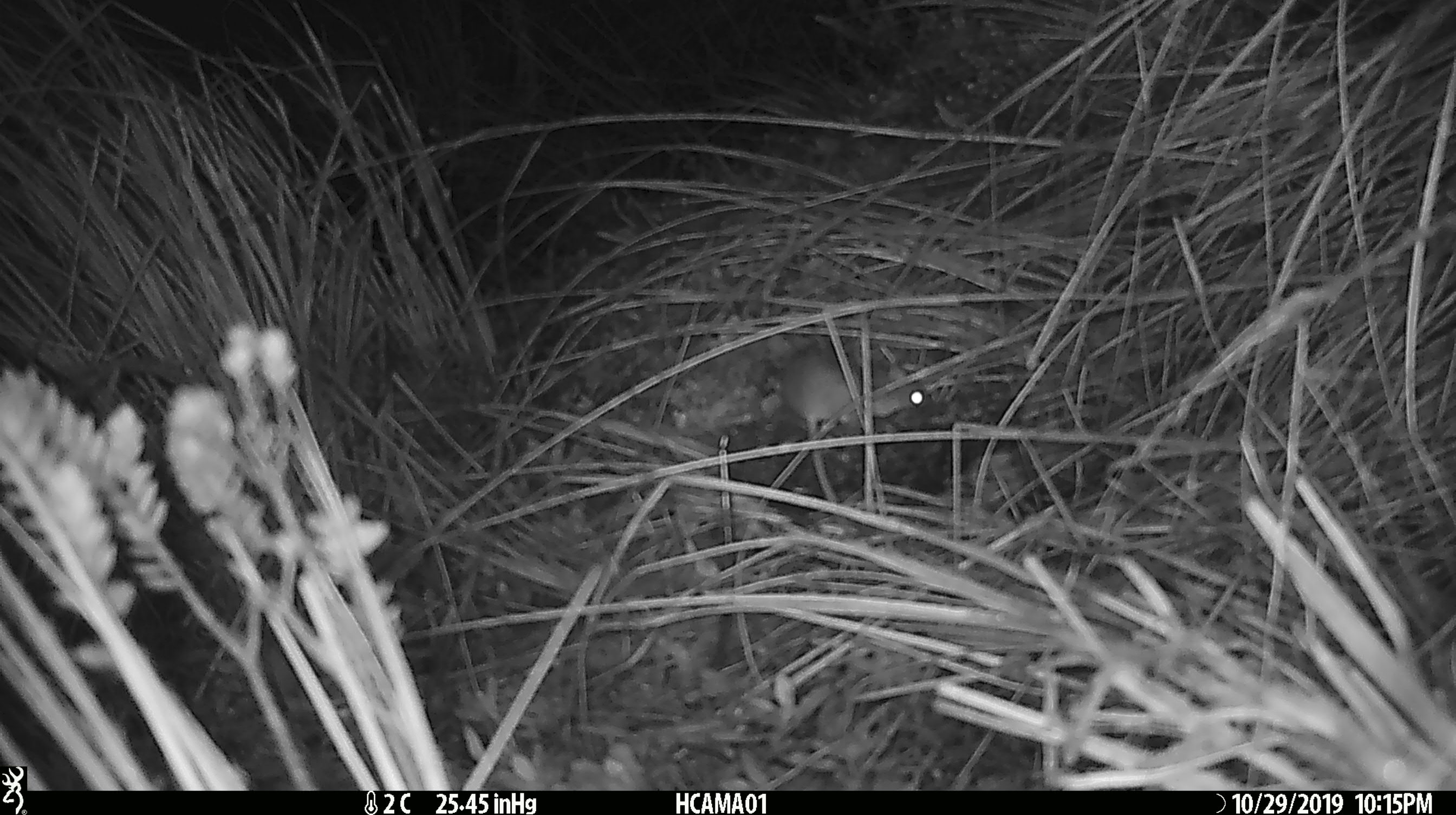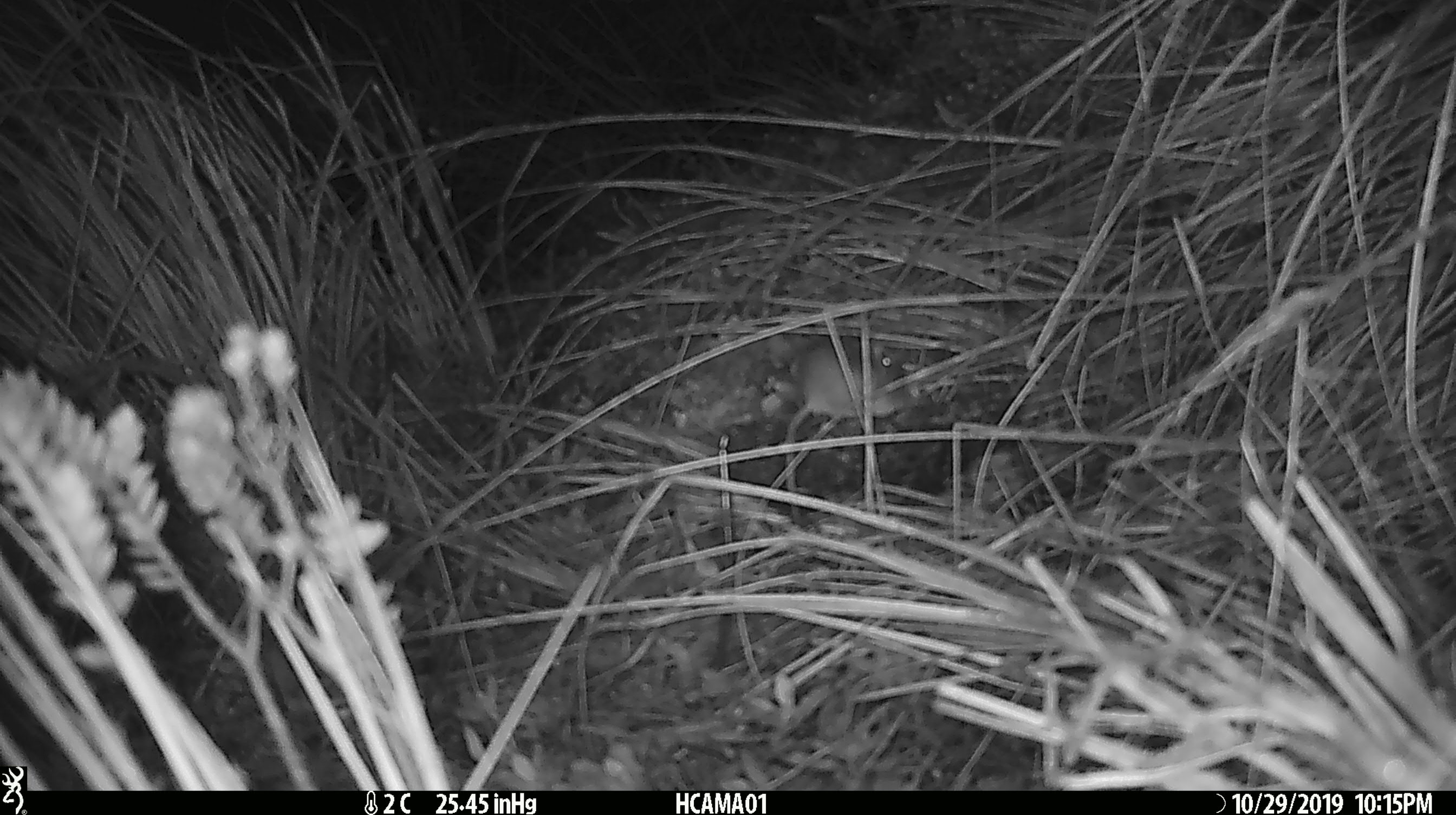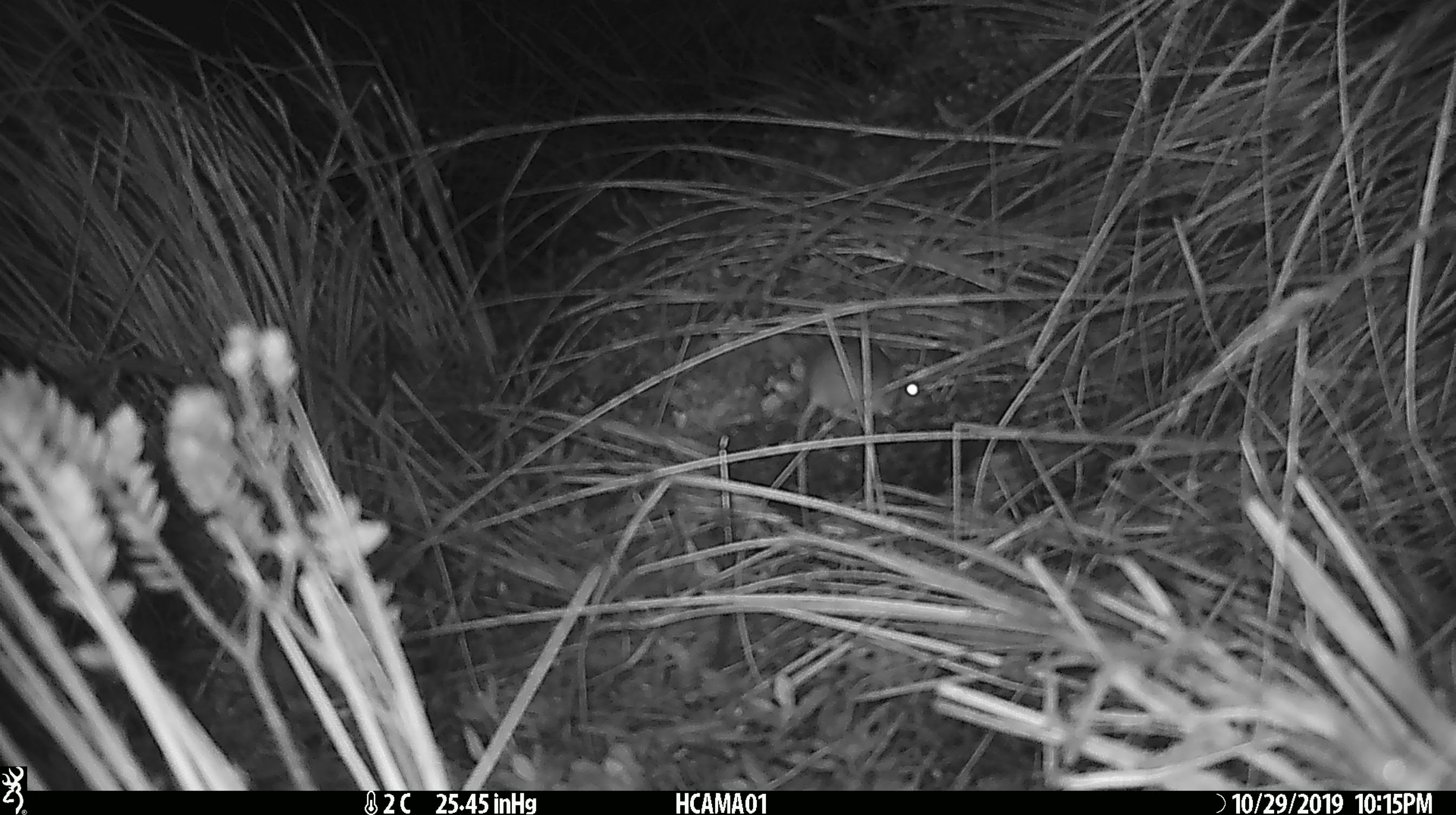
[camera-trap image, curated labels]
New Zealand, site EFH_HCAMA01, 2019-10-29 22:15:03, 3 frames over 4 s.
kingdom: Animalia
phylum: Chordata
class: Mammalia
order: Rodentia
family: Muridae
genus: Mus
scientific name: Mus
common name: mouse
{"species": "mouse (Mus)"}